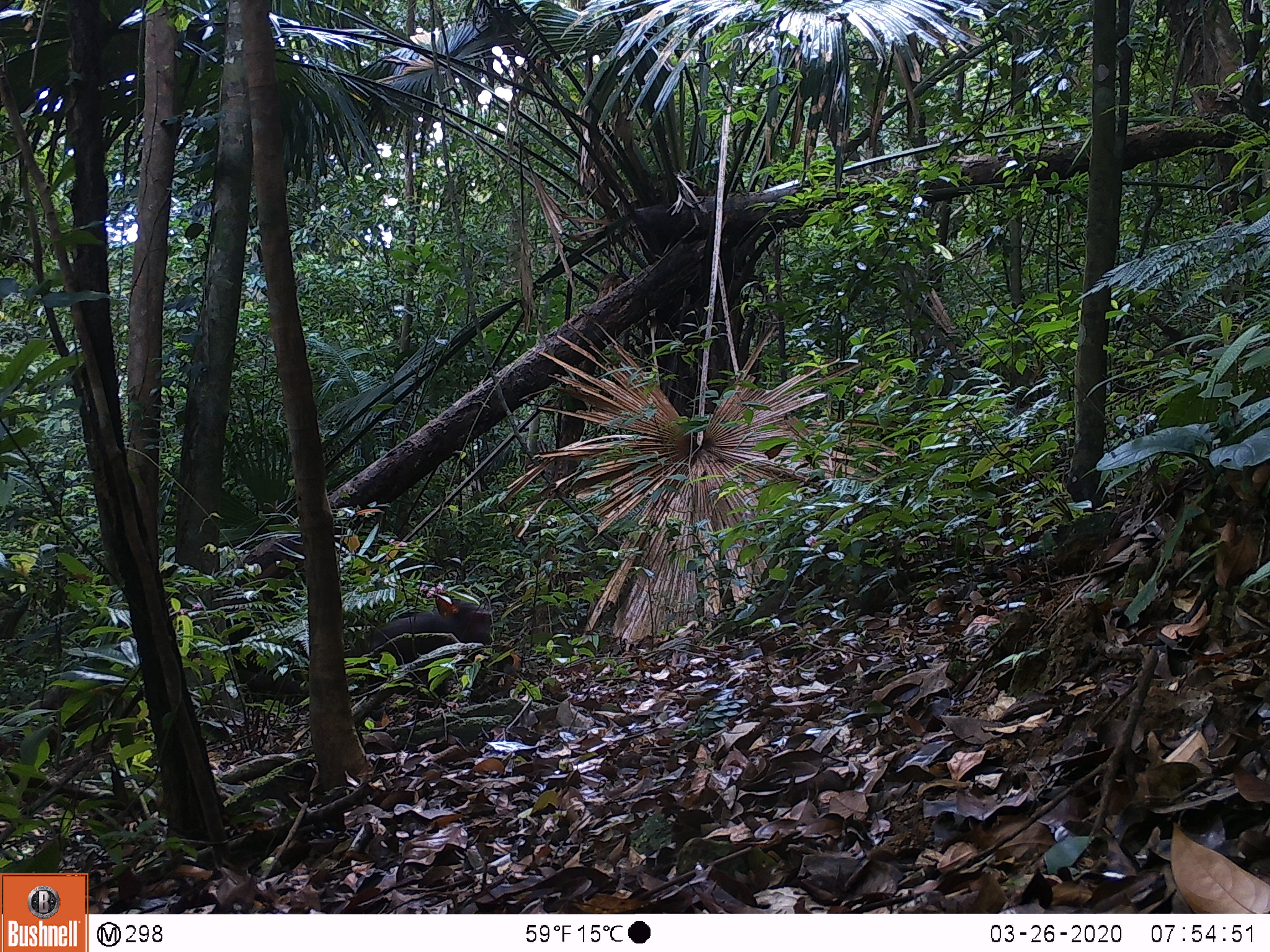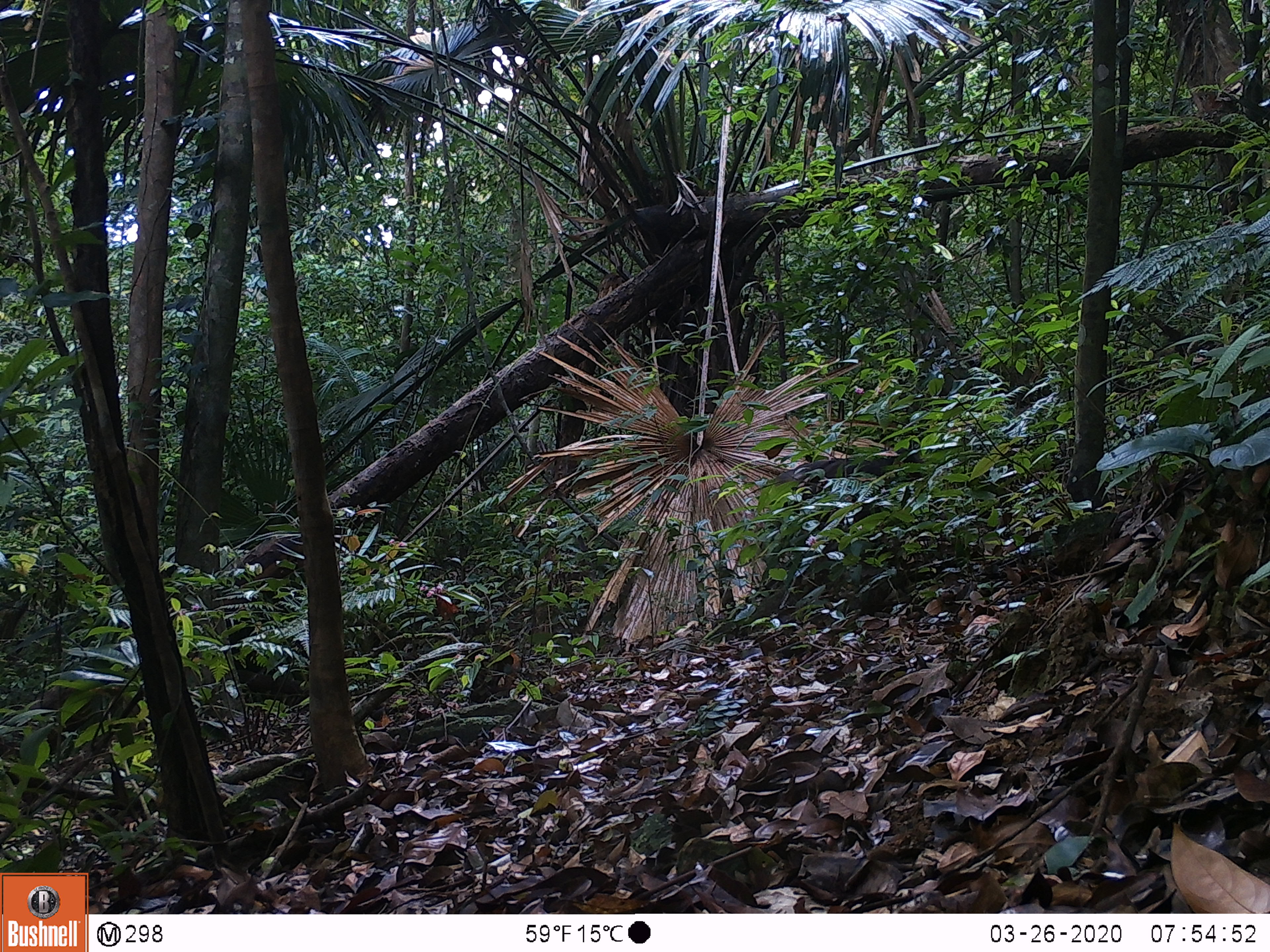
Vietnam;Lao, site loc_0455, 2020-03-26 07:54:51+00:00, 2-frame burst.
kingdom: Animalia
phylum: Chordata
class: Mammalia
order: Primates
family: Cercopithecidae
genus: Macaca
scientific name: Macaca arctoides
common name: stump-tailed macaque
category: stump tailed macaque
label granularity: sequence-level